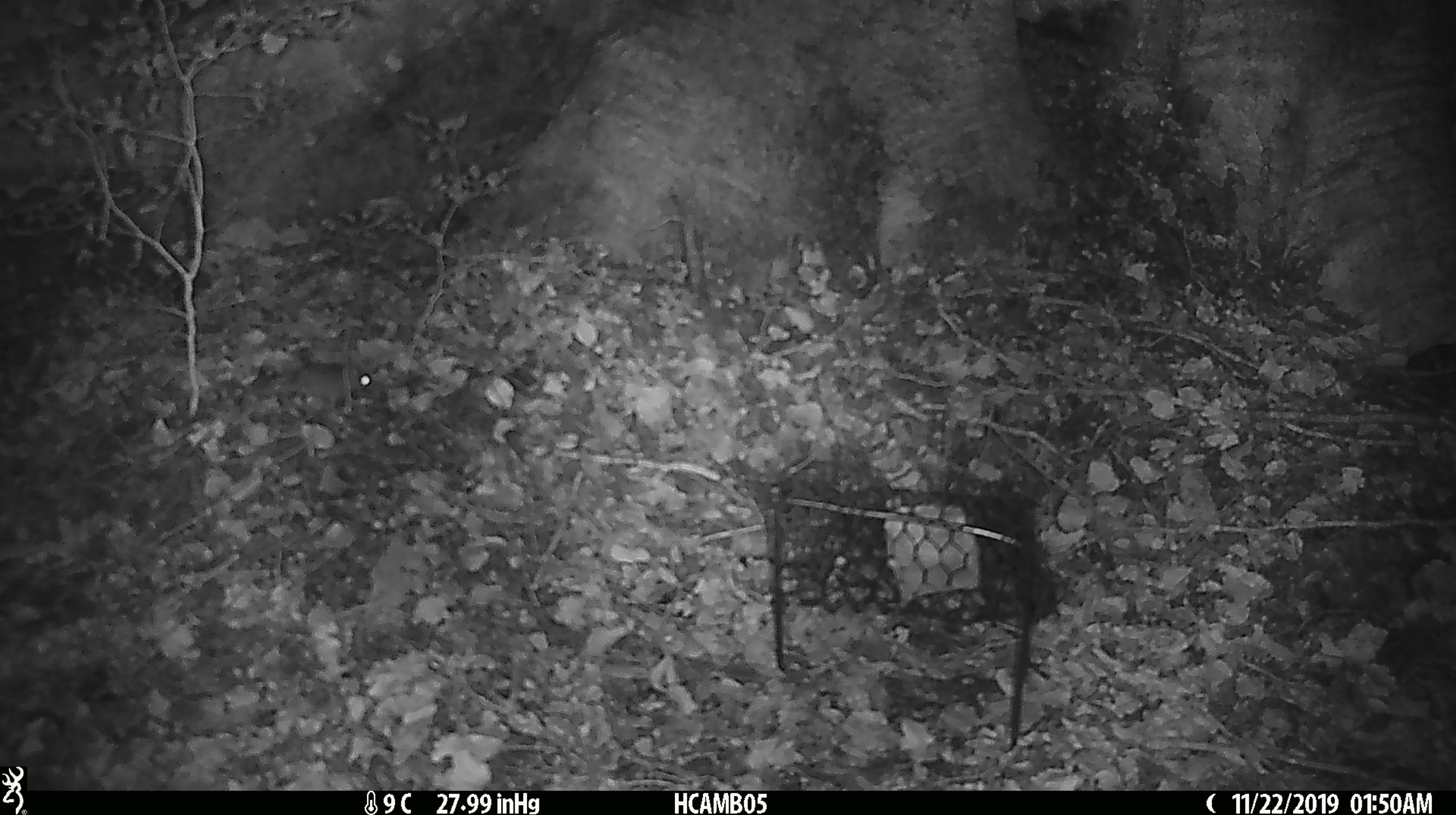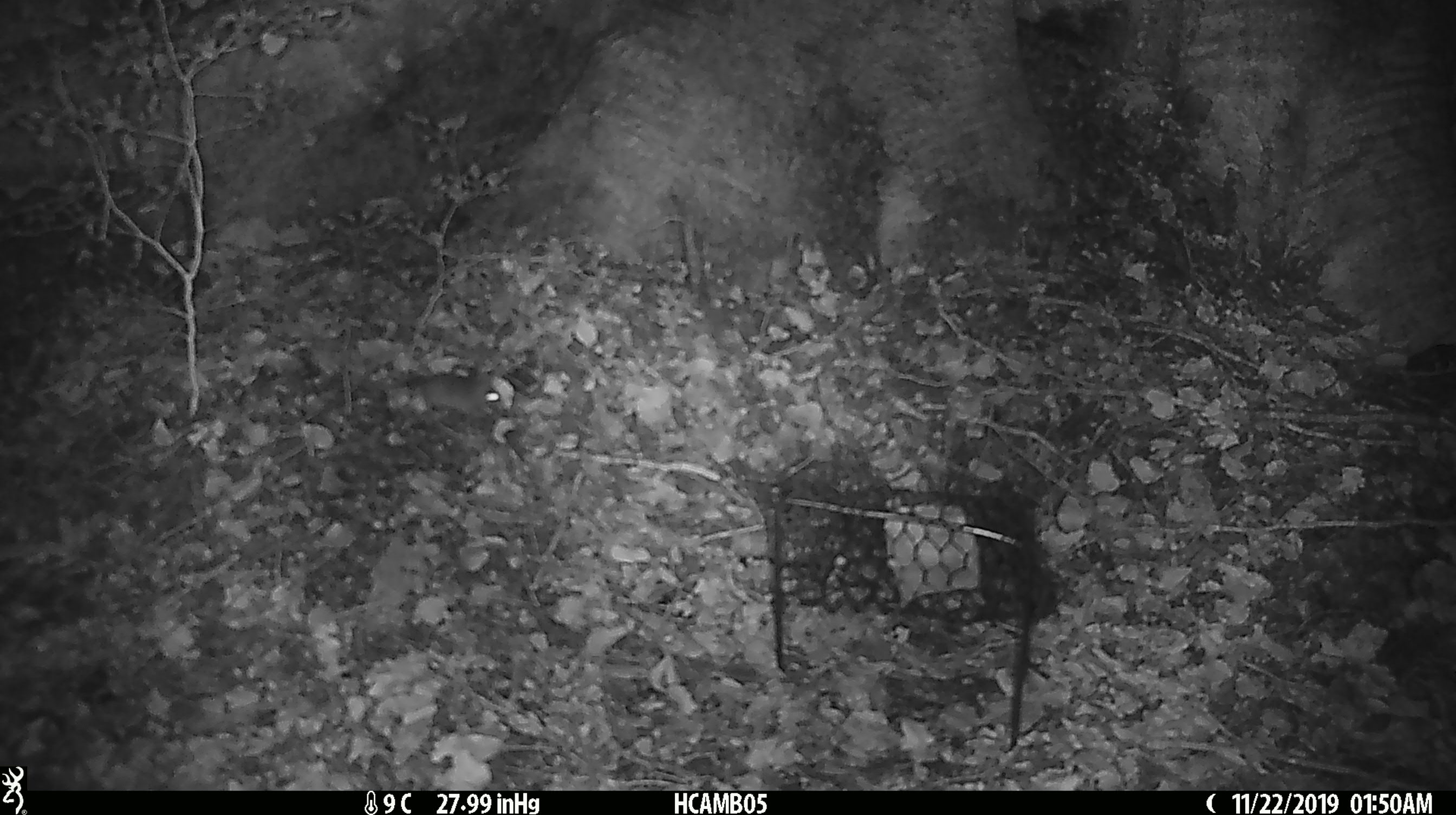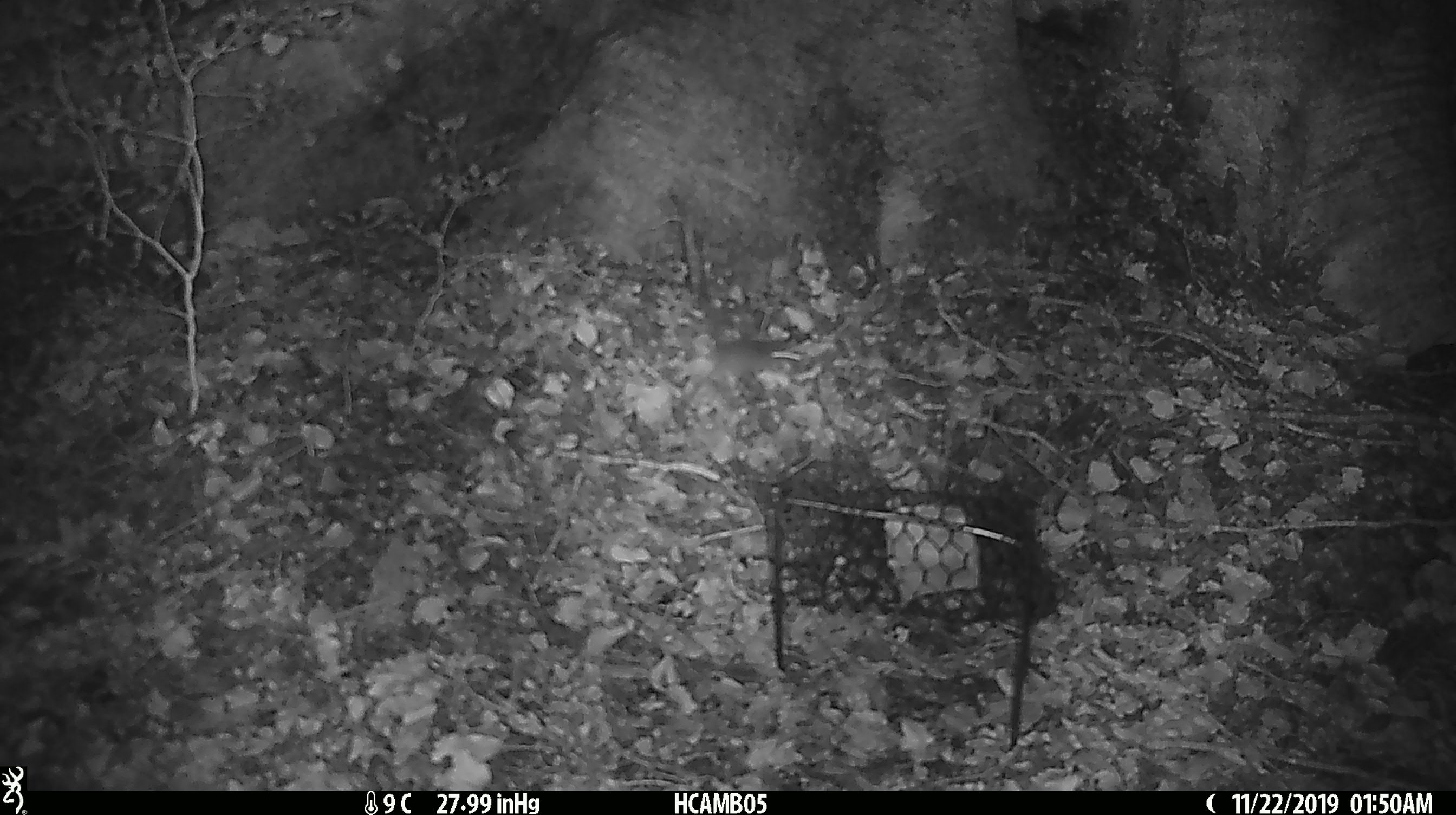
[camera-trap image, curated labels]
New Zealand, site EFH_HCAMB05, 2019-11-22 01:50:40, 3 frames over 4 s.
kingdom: Animalia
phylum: Chordata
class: Mammalia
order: Rodentia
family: Muridae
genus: Mus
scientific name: Mus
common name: mouse